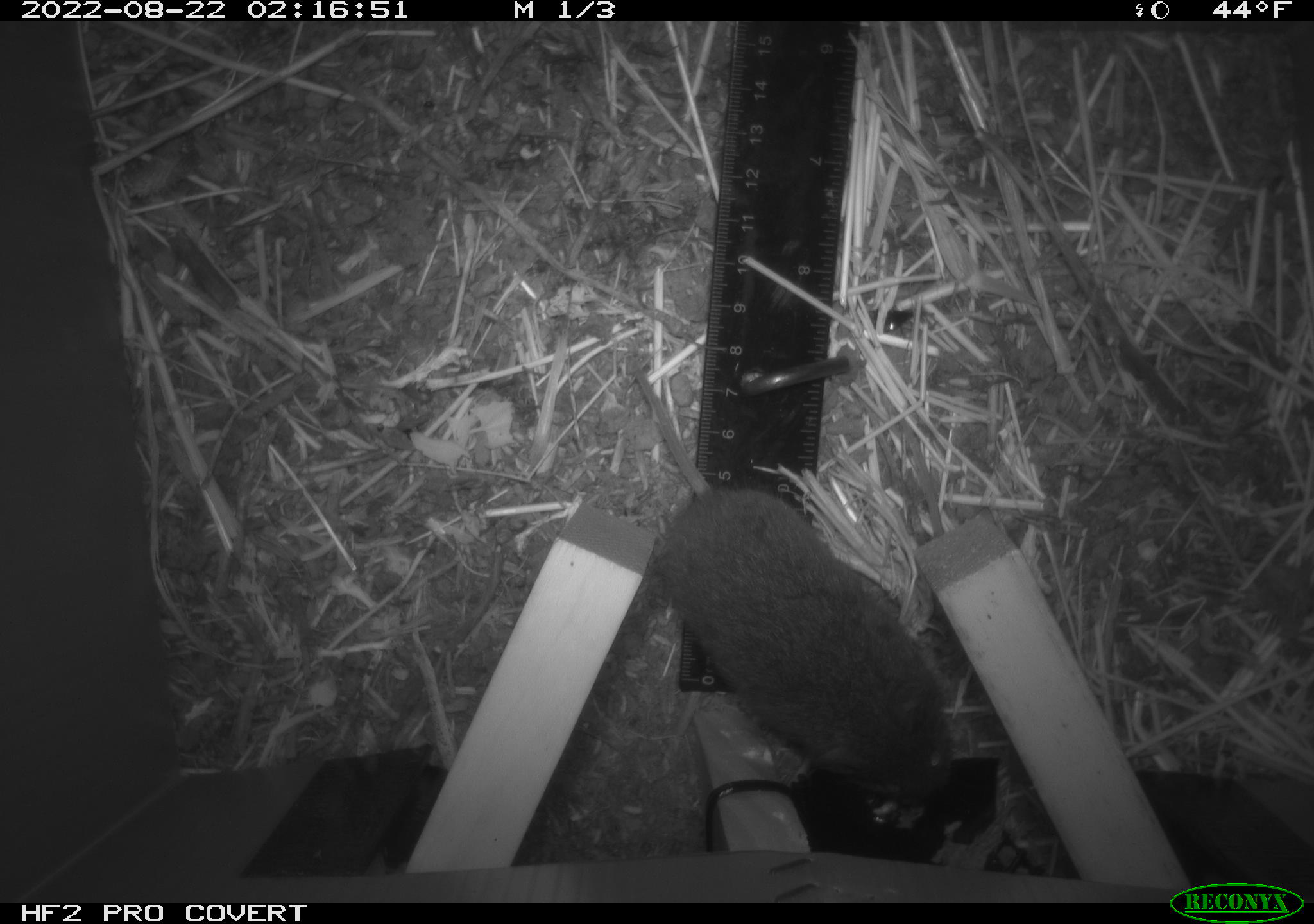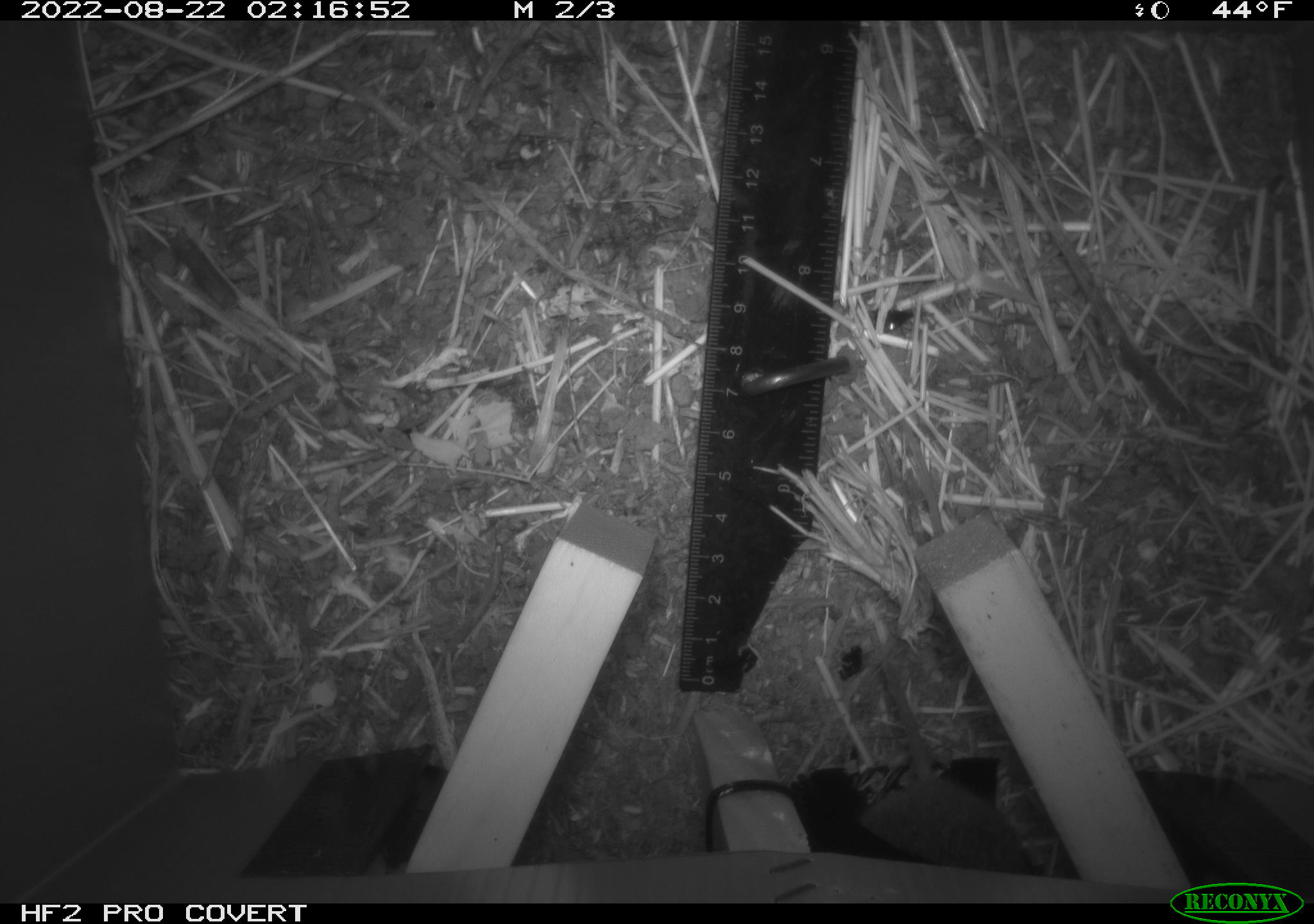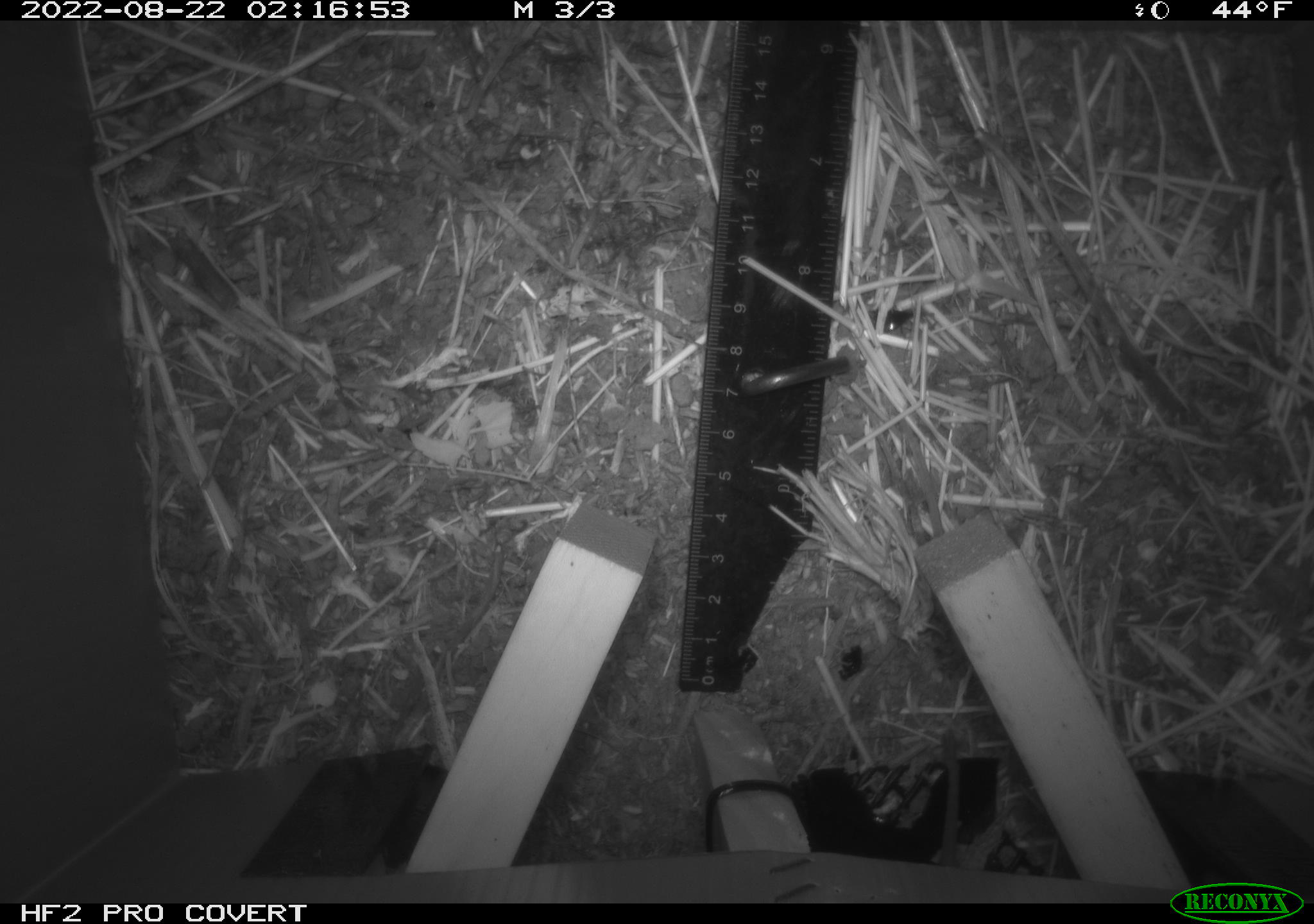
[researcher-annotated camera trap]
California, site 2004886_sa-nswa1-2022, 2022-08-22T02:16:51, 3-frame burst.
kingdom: Animalia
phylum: Chordata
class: Mammalia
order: Rodentia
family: Cricetidae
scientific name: Cricetidae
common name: hamsters, voles, lemmings, and allies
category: cricetidae family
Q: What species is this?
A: Cricetidae family (hamsters, voles, lemmings, and allies) (Cricetidae).